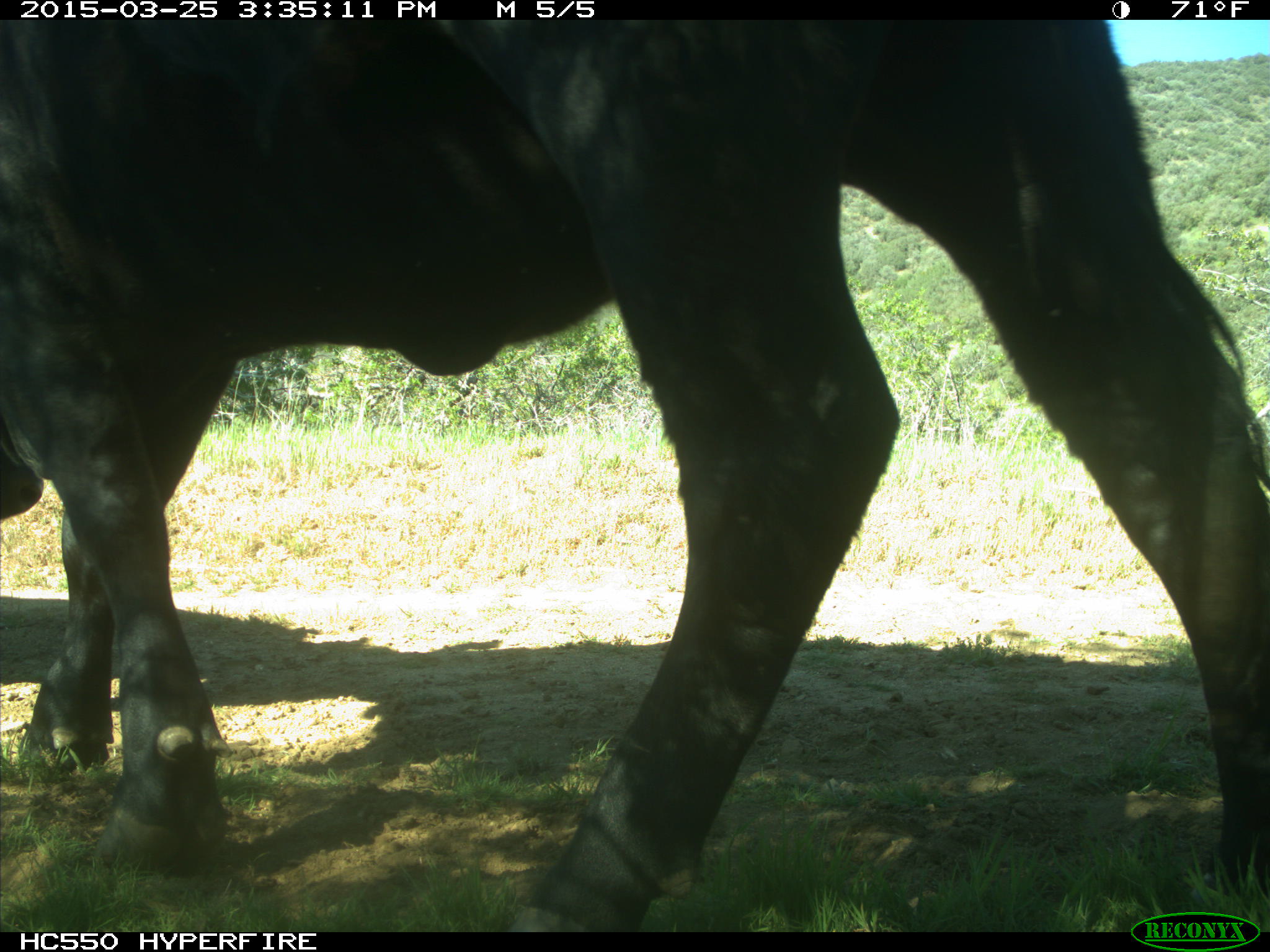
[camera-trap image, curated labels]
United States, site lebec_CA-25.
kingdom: Animalia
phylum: Chordata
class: Mammalia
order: Artiodactyla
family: Bovidae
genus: Bos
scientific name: Bos taurus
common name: domestic cow